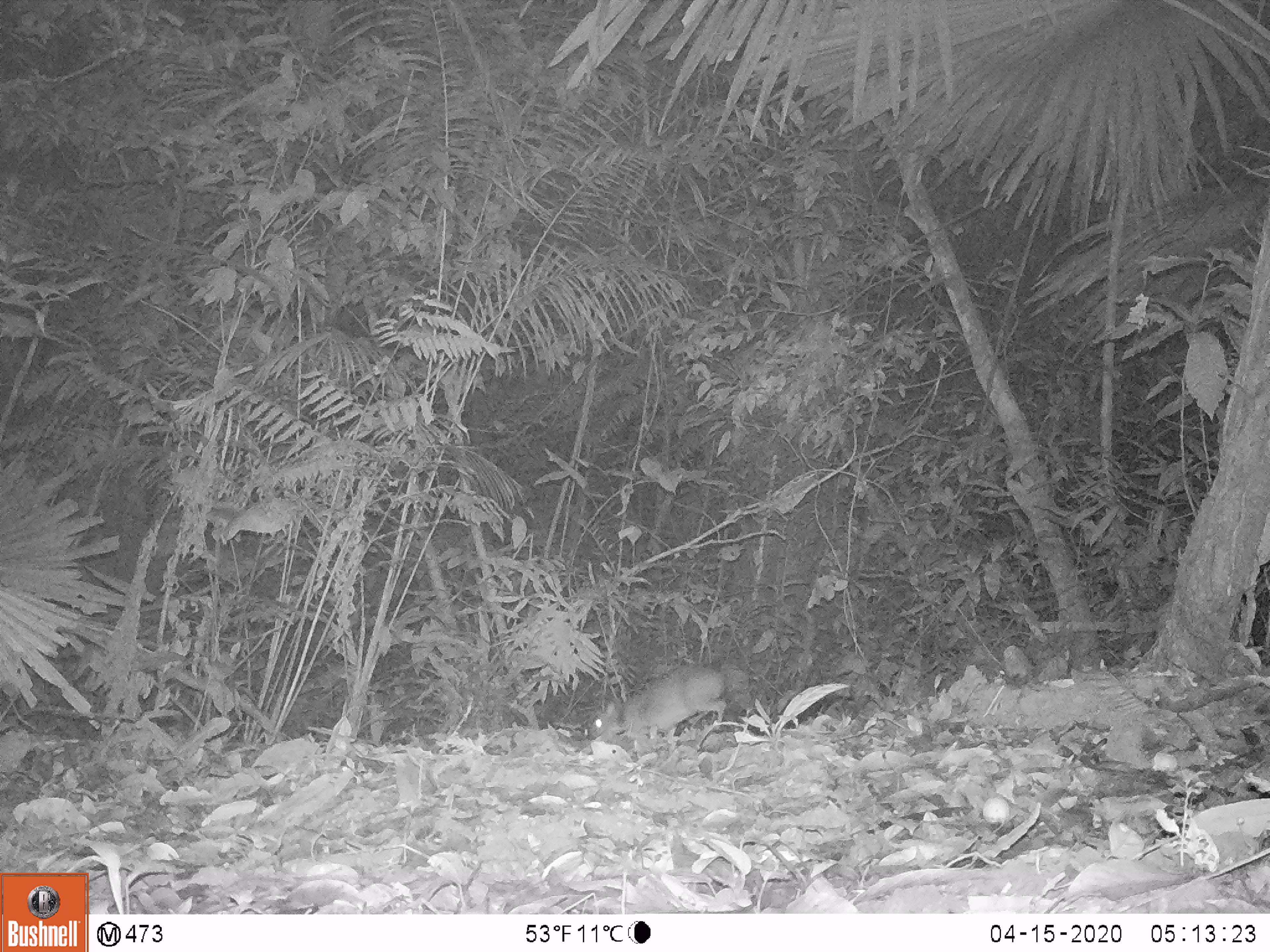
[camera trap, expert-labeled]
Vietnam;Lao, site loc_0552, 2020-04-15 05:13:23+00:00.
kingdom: Animalia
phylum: Chordata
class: Mammalia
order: Artiodactyla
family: Tragulidae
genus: Moschiola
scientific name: Moschiola meminna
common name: chevrotain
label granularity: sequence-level